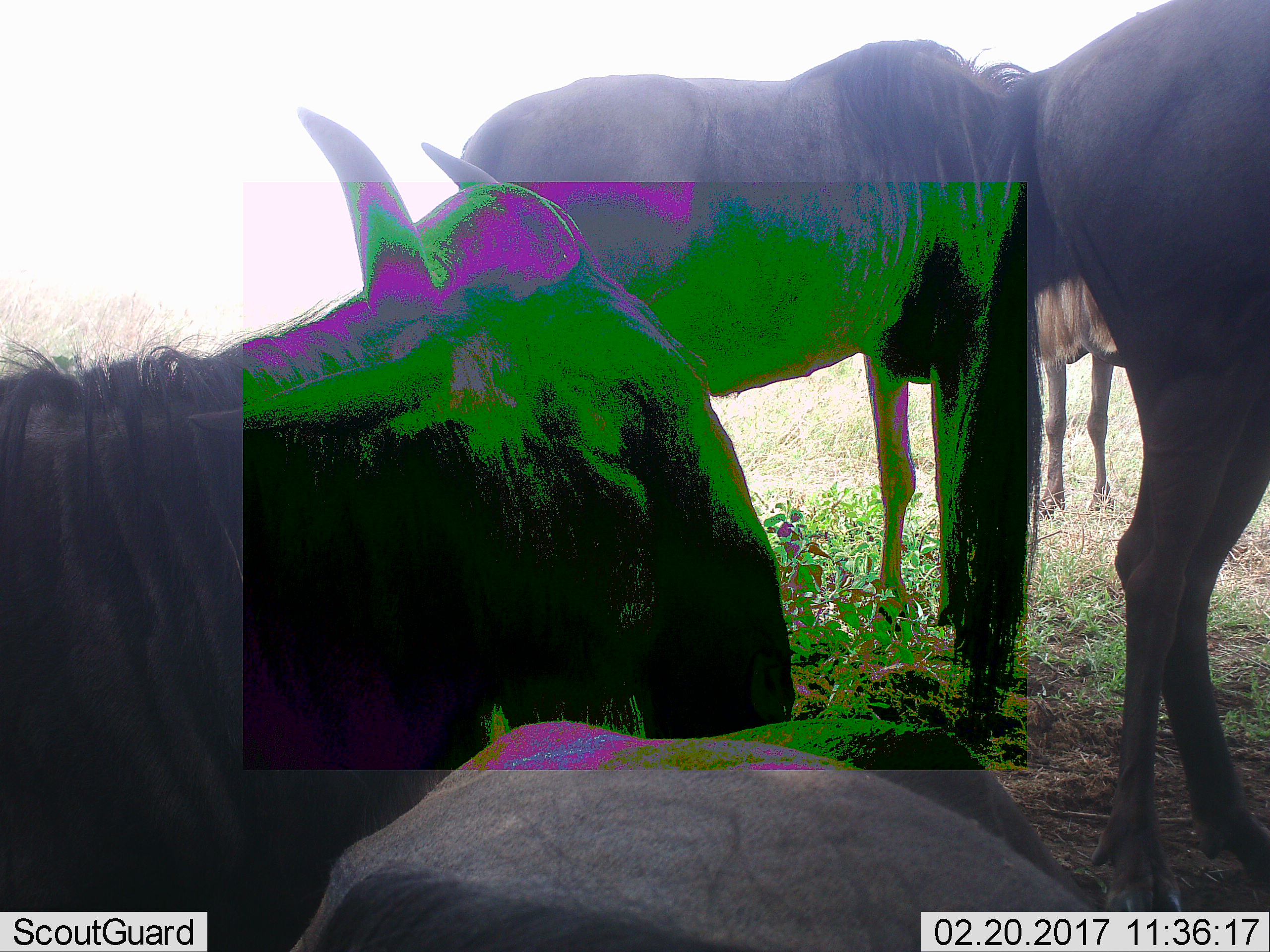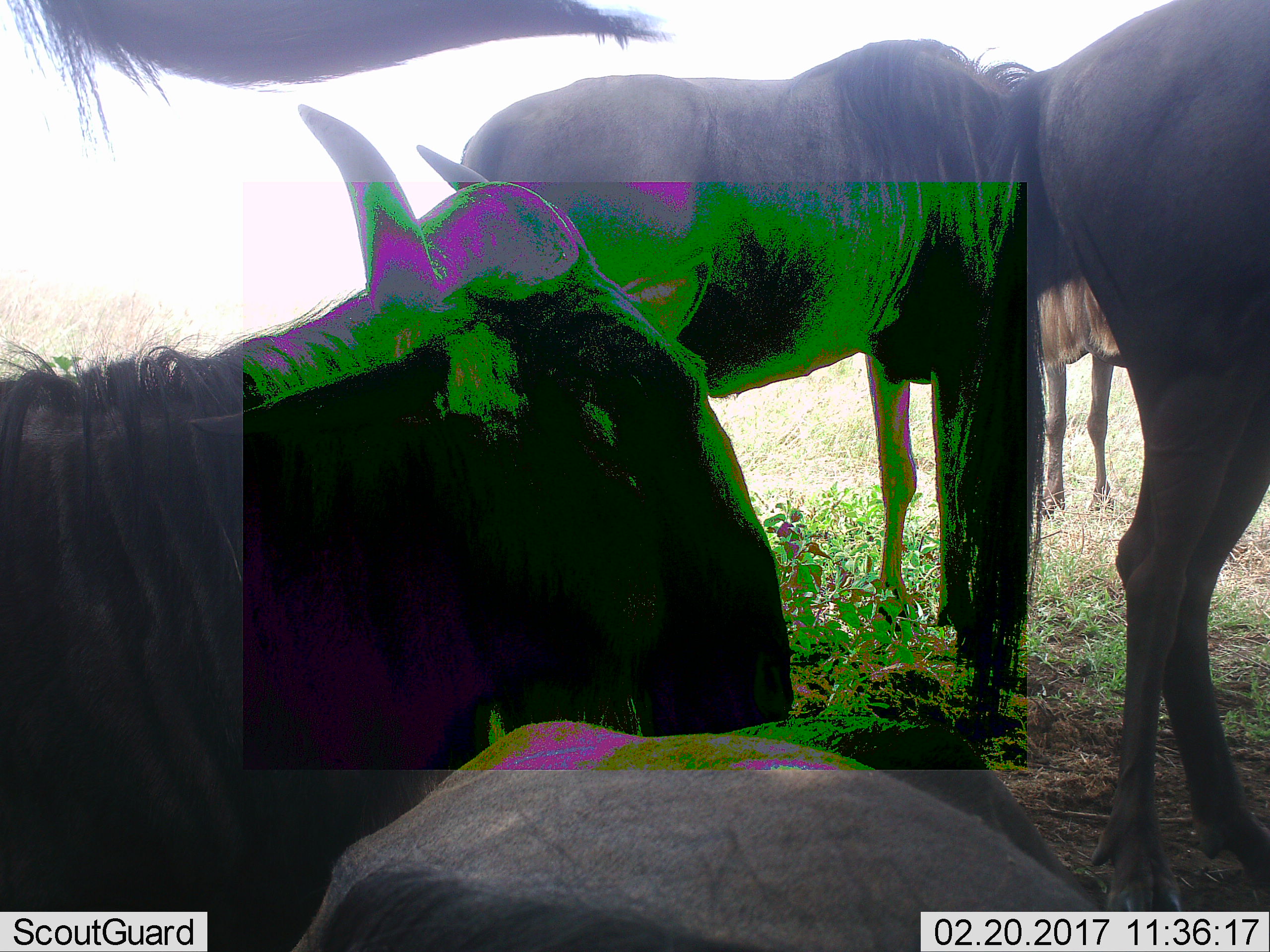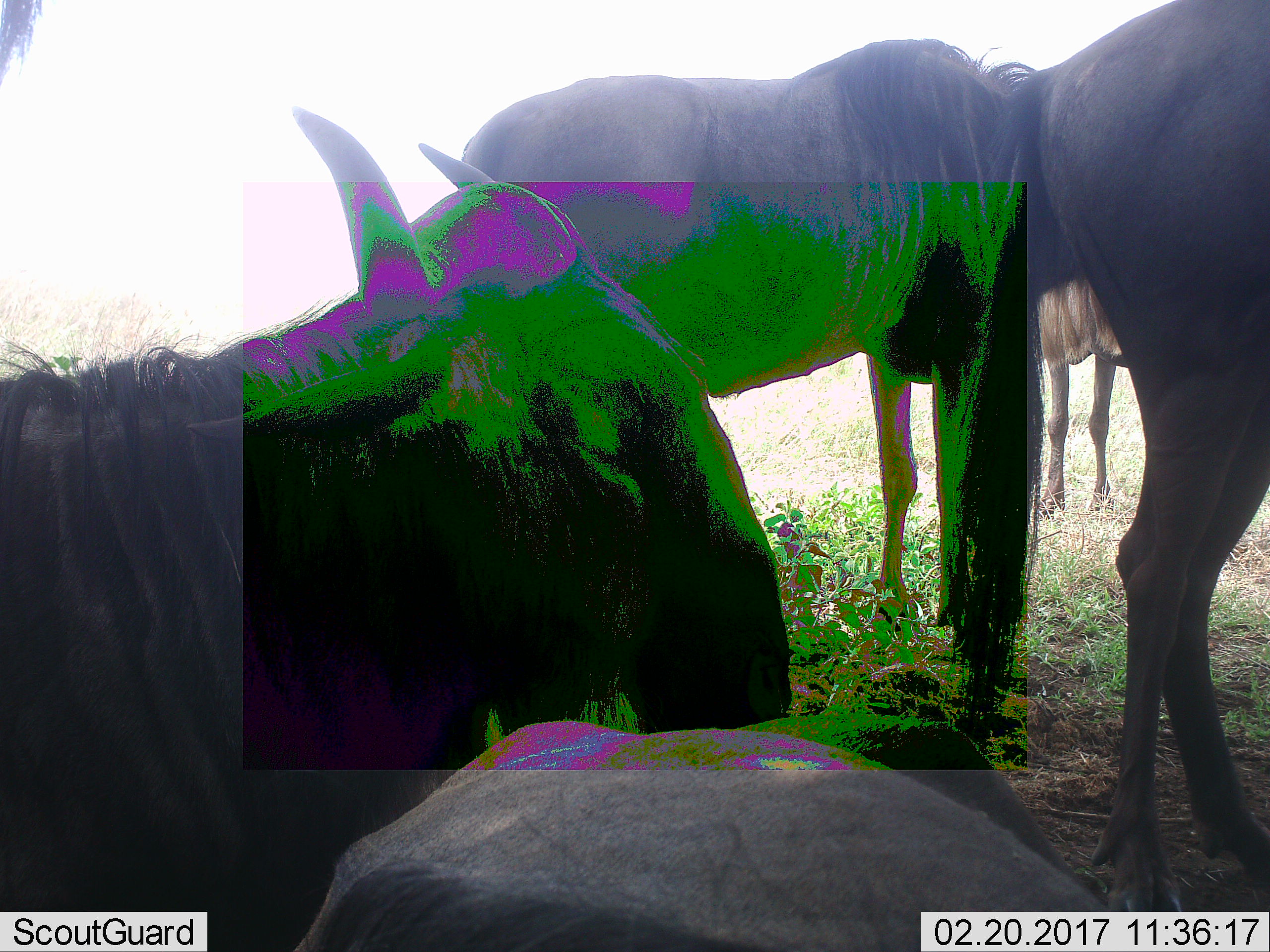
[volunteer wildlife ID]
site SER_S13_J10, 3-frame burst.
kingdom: Animalia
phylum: Chordata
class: Mammalia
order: Artiodactyla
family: Bovidae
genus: Connochaetes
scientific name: Connochaetes taurinus taurinus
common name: blue wildebeest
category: wildebeestblue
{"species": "wildebeestblue (blue wildebeest) (Connochaetes taurinus taurinus)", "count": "5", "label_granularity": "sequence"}